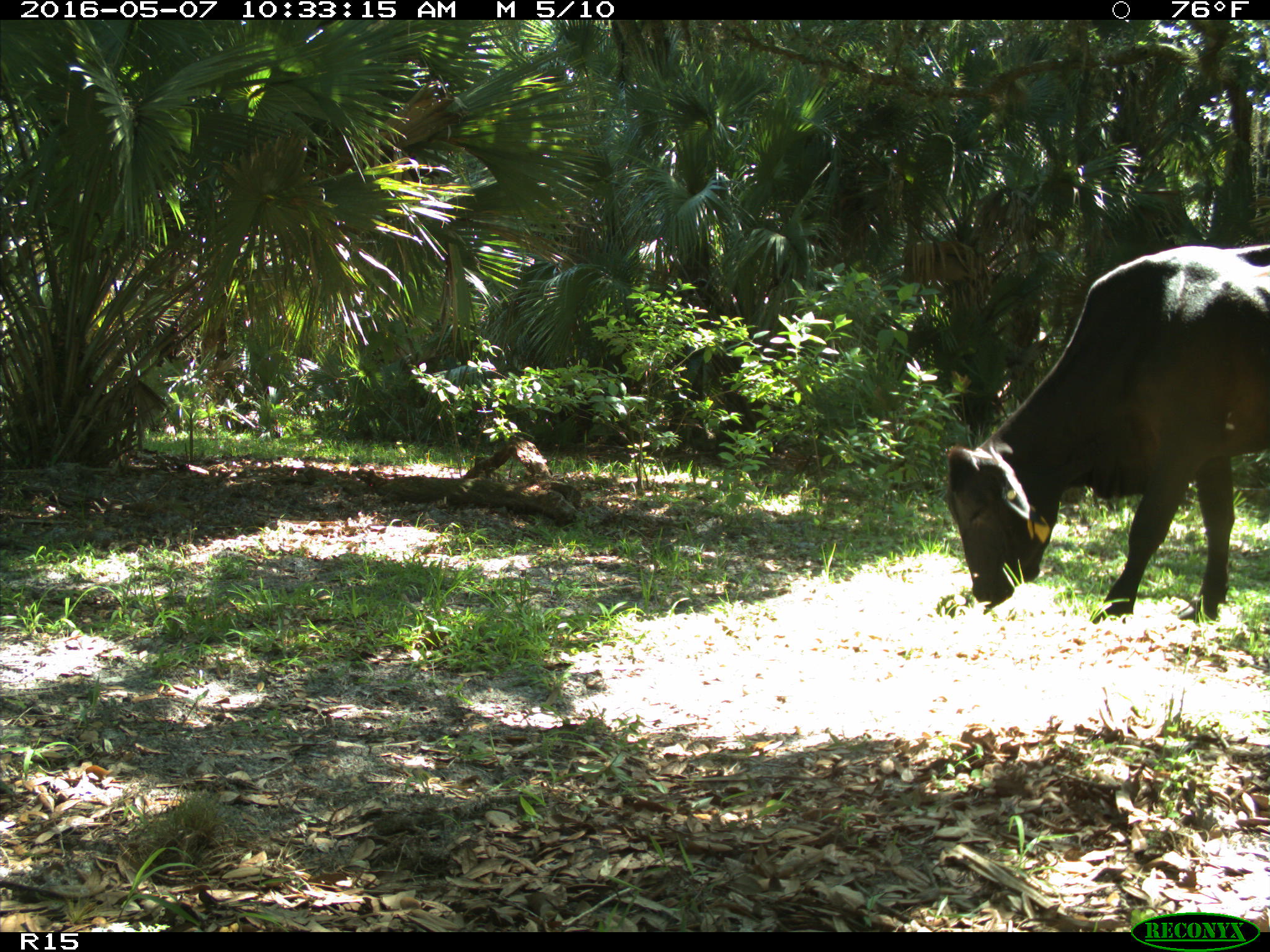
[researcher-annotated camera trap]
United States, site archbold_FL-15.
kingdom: Animalia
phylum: Chordata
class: Mammalia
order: Artiodactyla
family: Bovidae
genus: Bos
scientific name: Bos taurus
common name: domestic cow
Bos taurus (domestic cow).